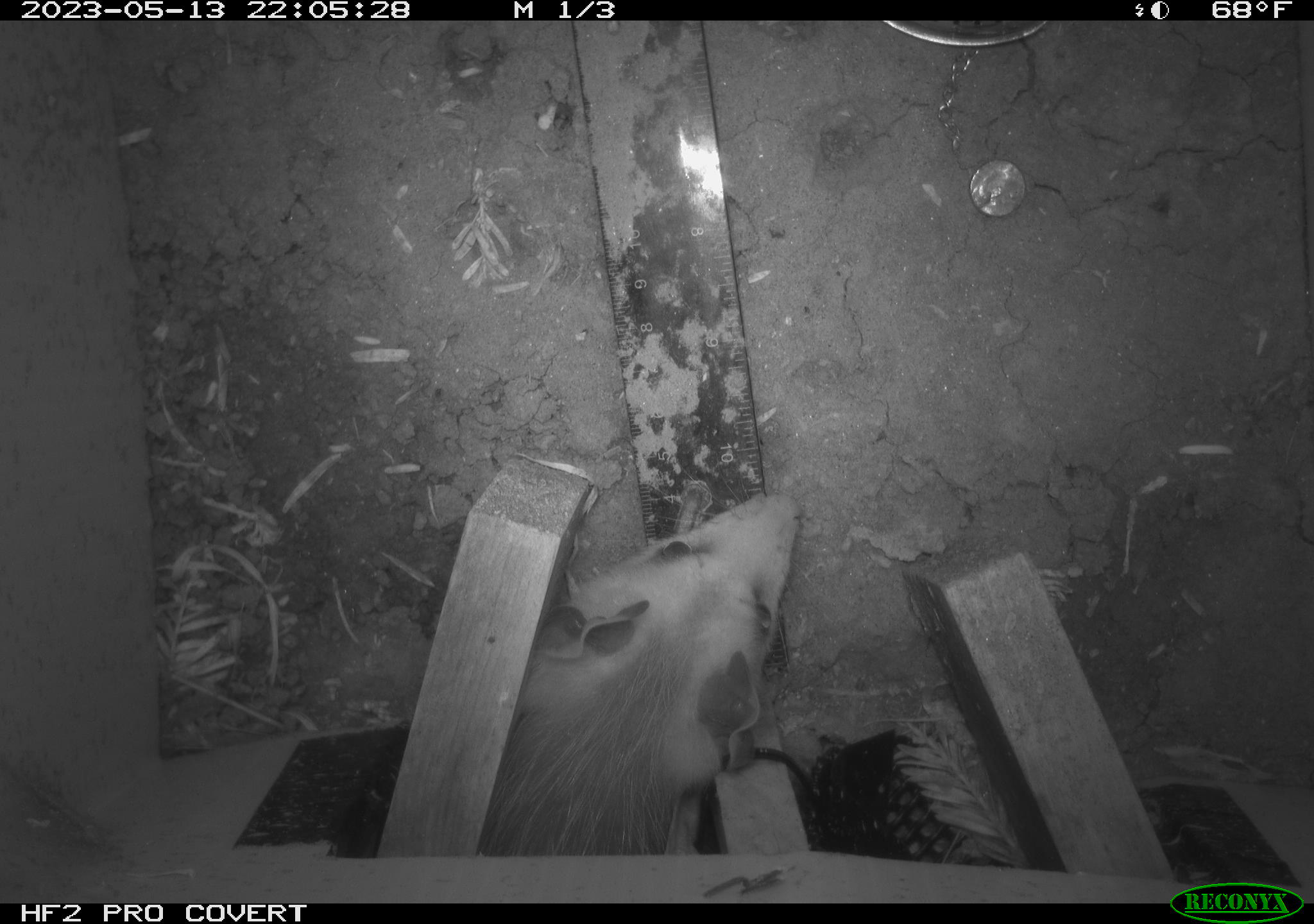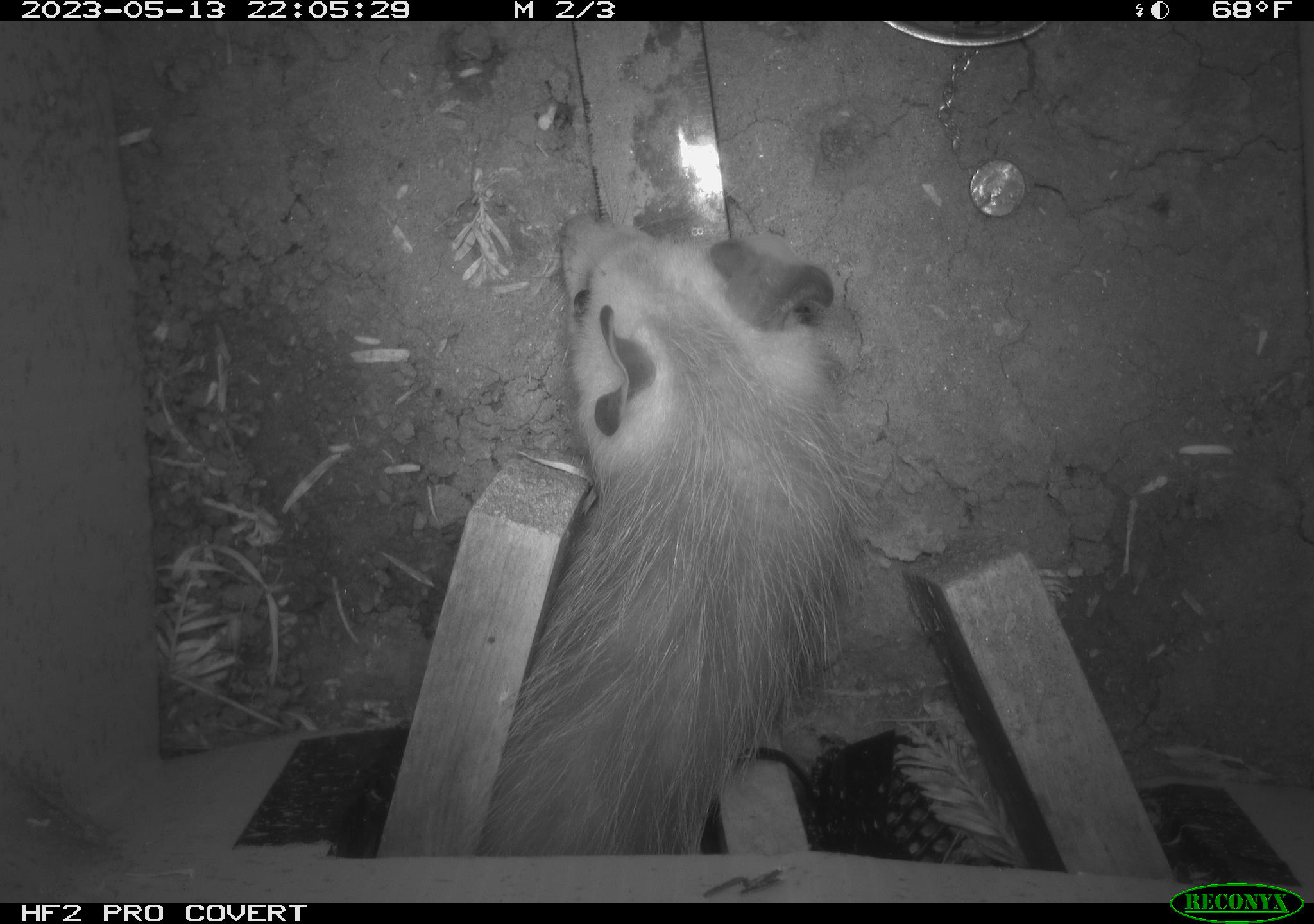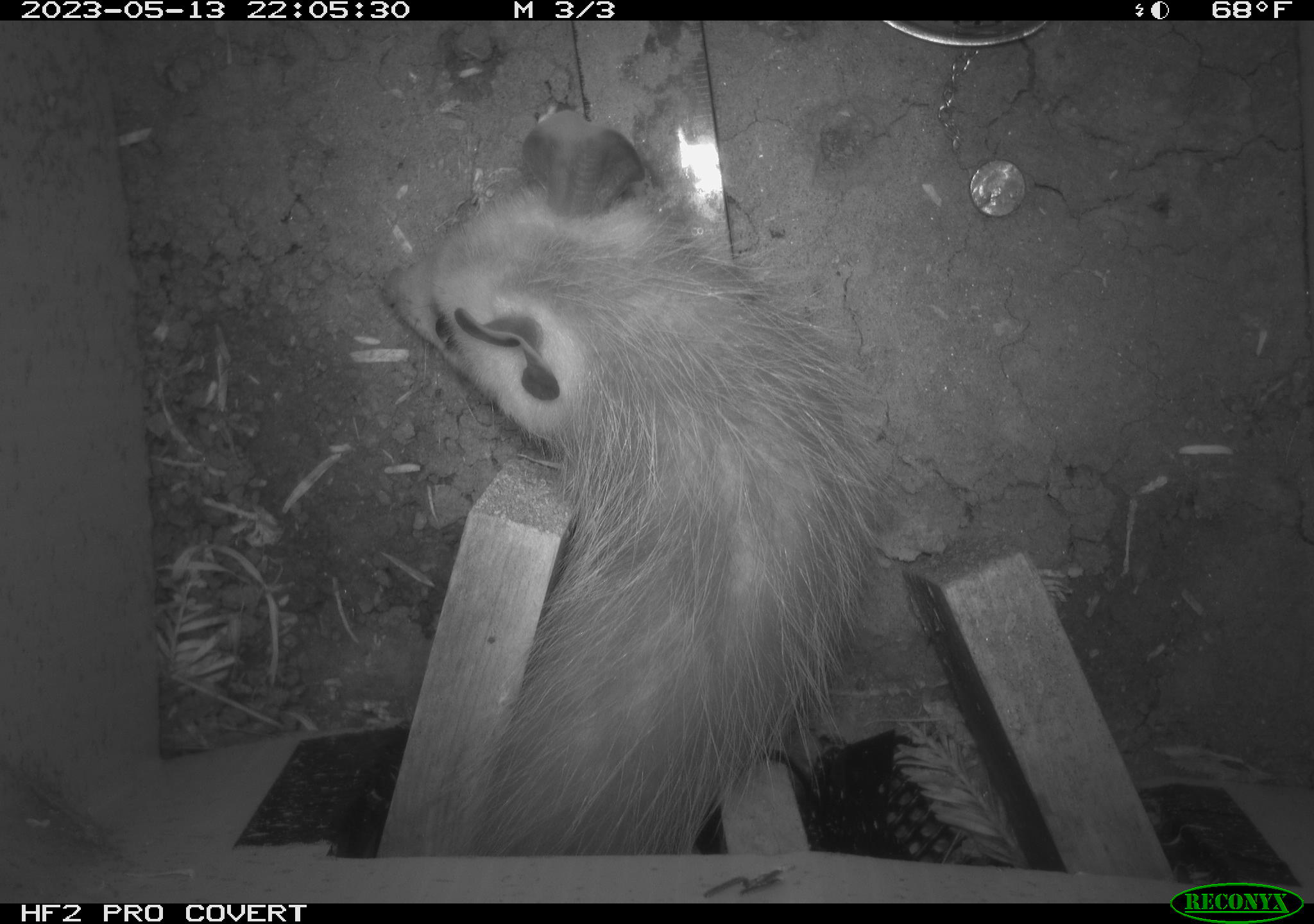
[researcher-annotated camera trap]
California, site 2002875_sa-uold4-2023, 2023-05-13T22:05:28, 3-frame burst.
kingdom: Animalia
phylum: Chordata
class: Mammalia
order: Didelphimorphia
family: Didelphidae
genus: Didelphis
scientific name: Didelphis virginiana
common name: virginia opossum